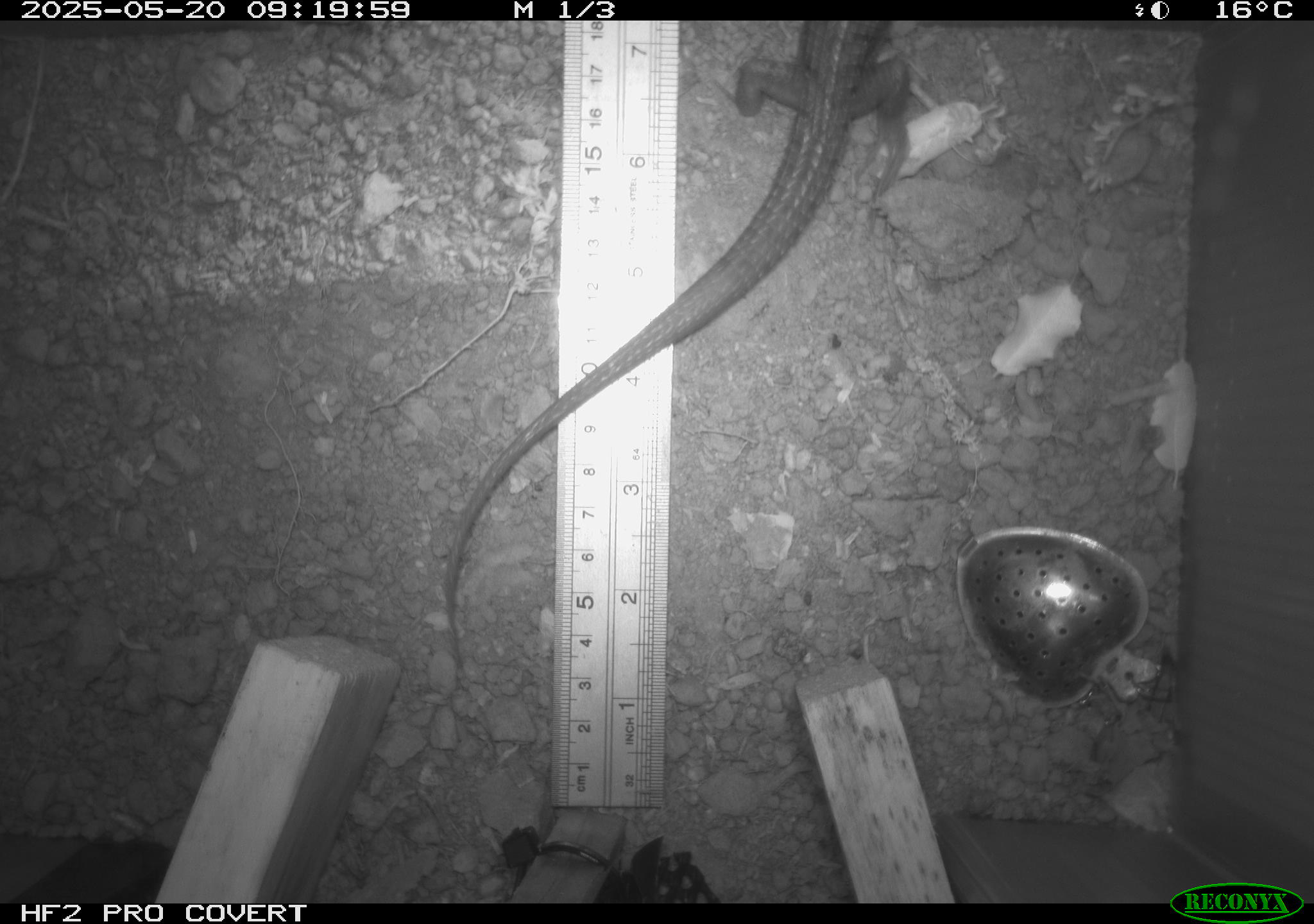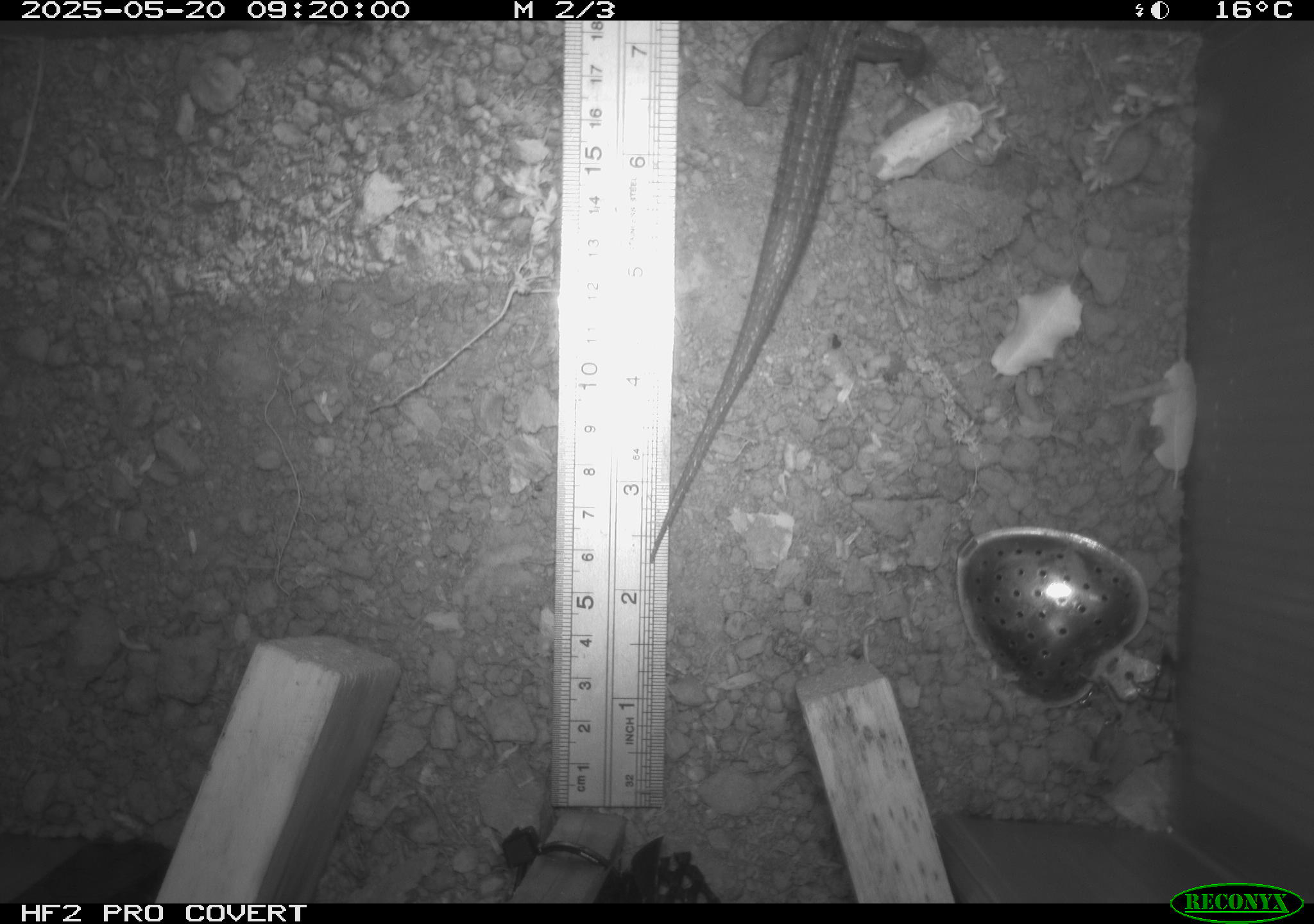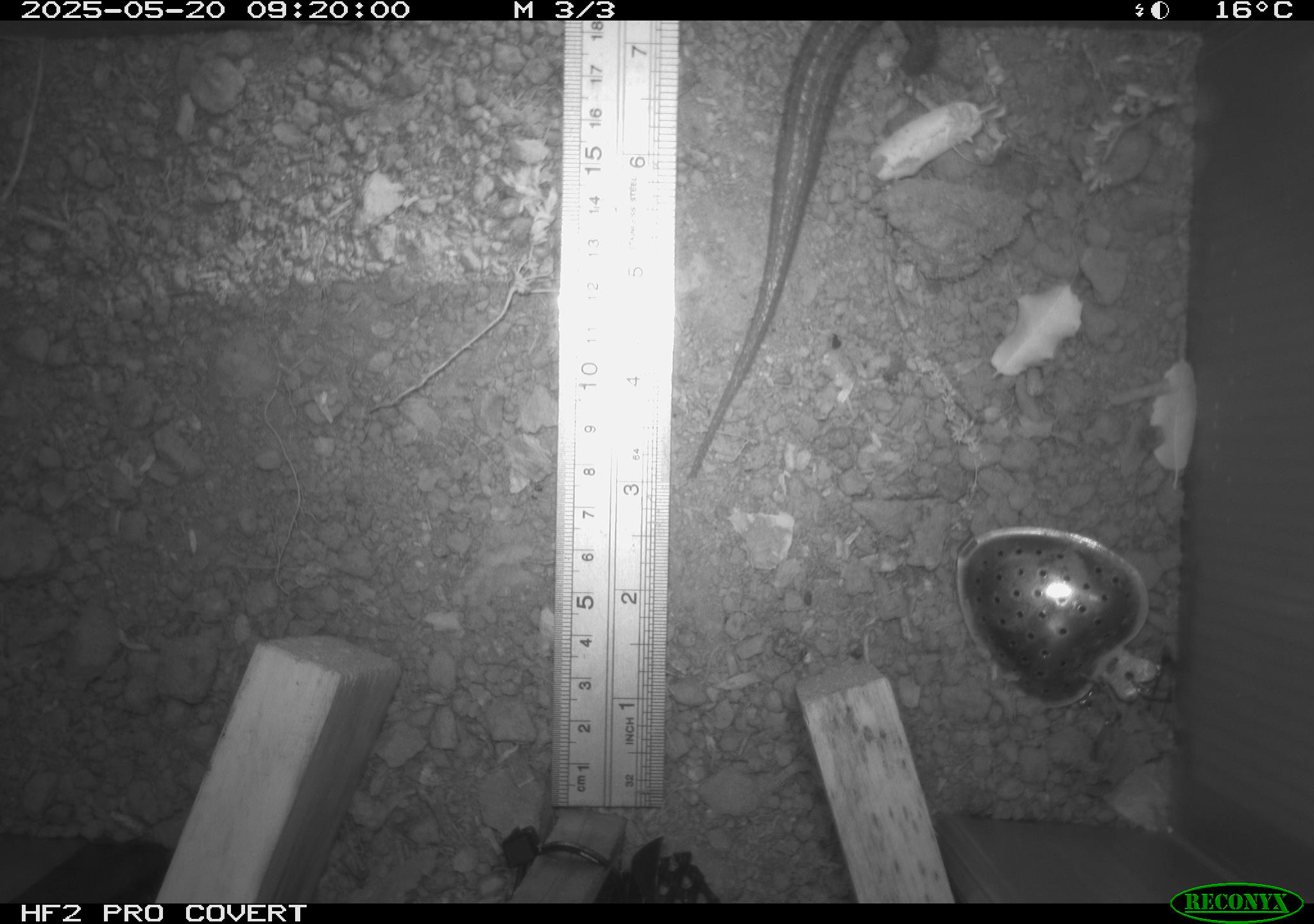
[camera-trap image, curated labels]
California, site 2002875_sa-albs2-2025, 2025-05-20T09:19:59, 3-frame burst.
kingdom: Animalia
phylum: Chordata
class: Reptilia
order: Squamata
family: Anguidae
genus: Elgaria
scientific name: Elgaria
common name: alligator lizards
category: elgaria species